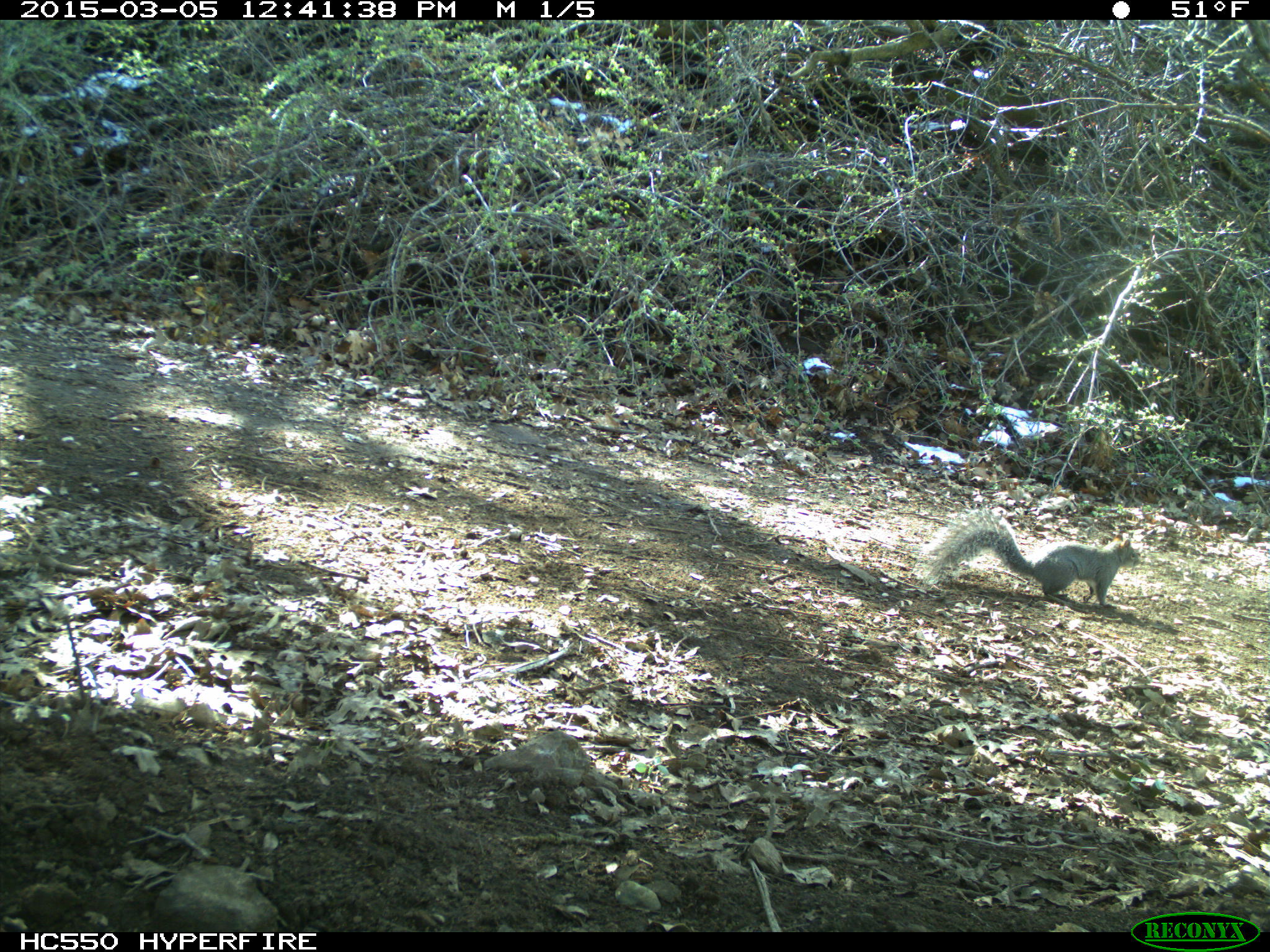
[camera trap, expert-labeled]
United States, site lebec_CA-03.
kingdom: Animalia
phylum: Chordata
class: Mammalia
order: Rodentia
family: Sciuridae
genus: Sciurus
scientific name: Sciurus carolinensis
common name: eastern gray squirrel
Sciurus carolinensis (eastern gray squirrel).